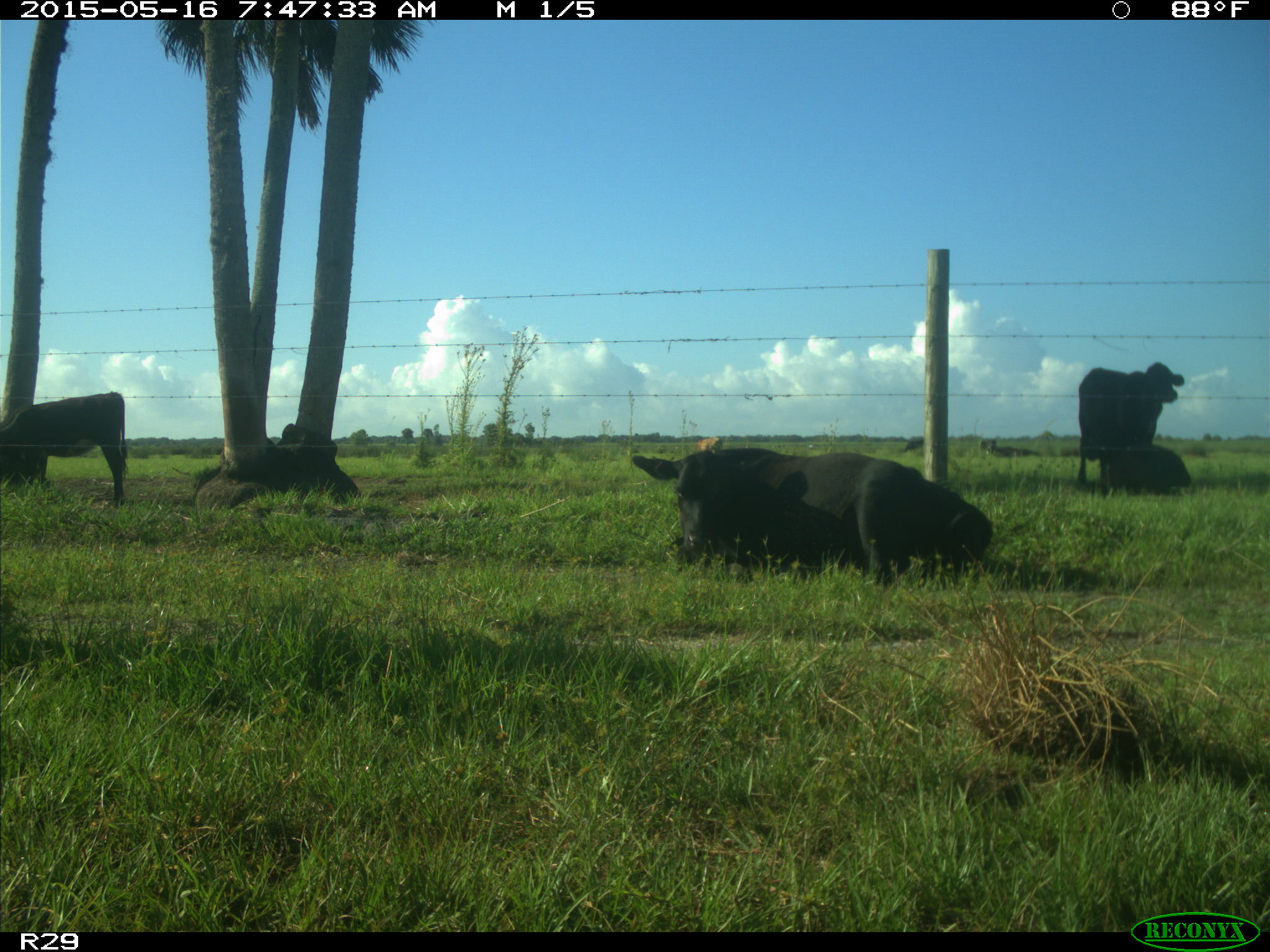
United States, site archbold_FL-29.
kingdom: Animalia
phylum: Chordata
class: Mammalia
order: Artiodactyla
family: Bovidae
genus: Bos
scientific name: Bos taurus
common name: domestic cow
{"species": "Bos taurus (domestic cow)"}